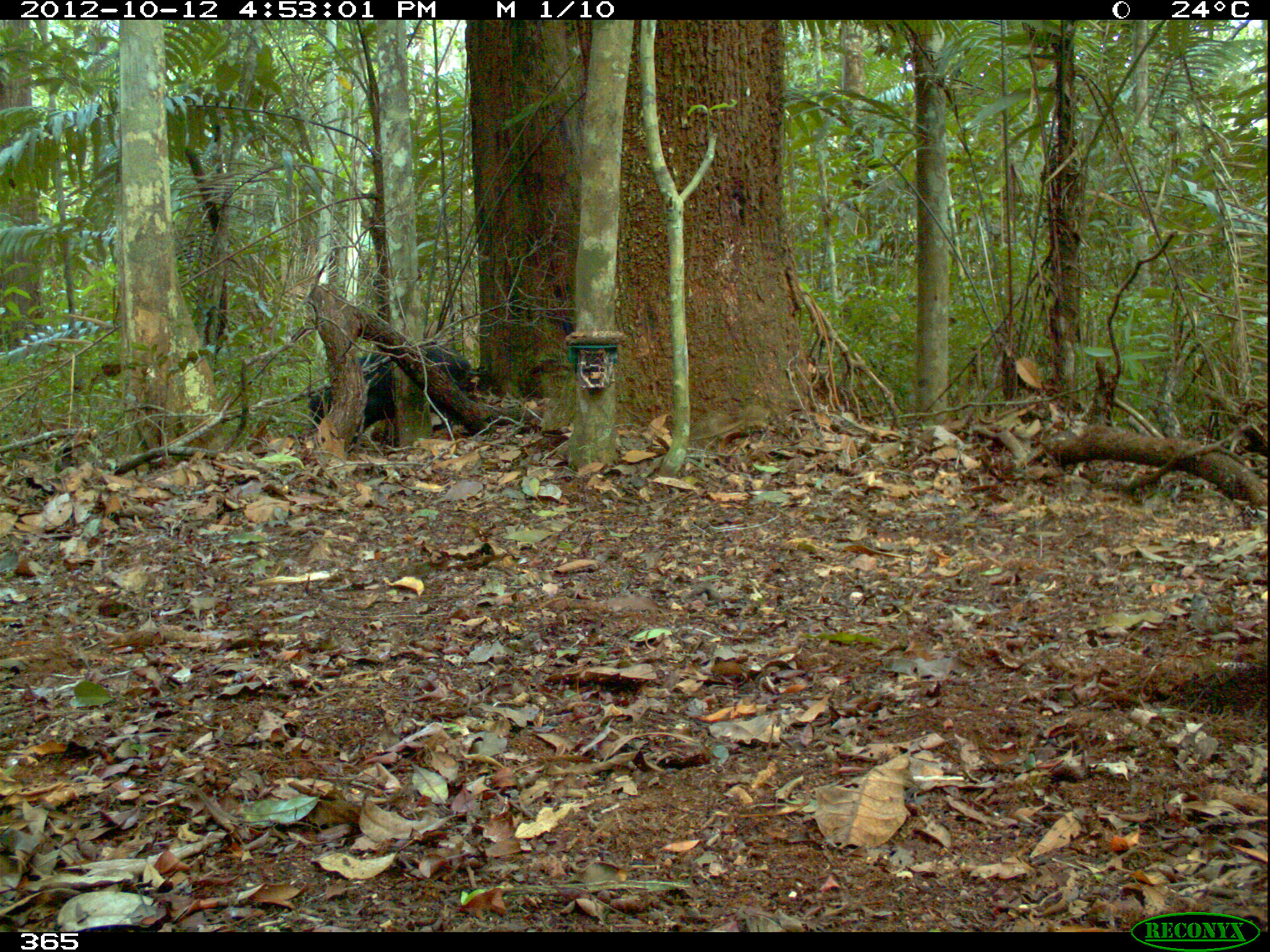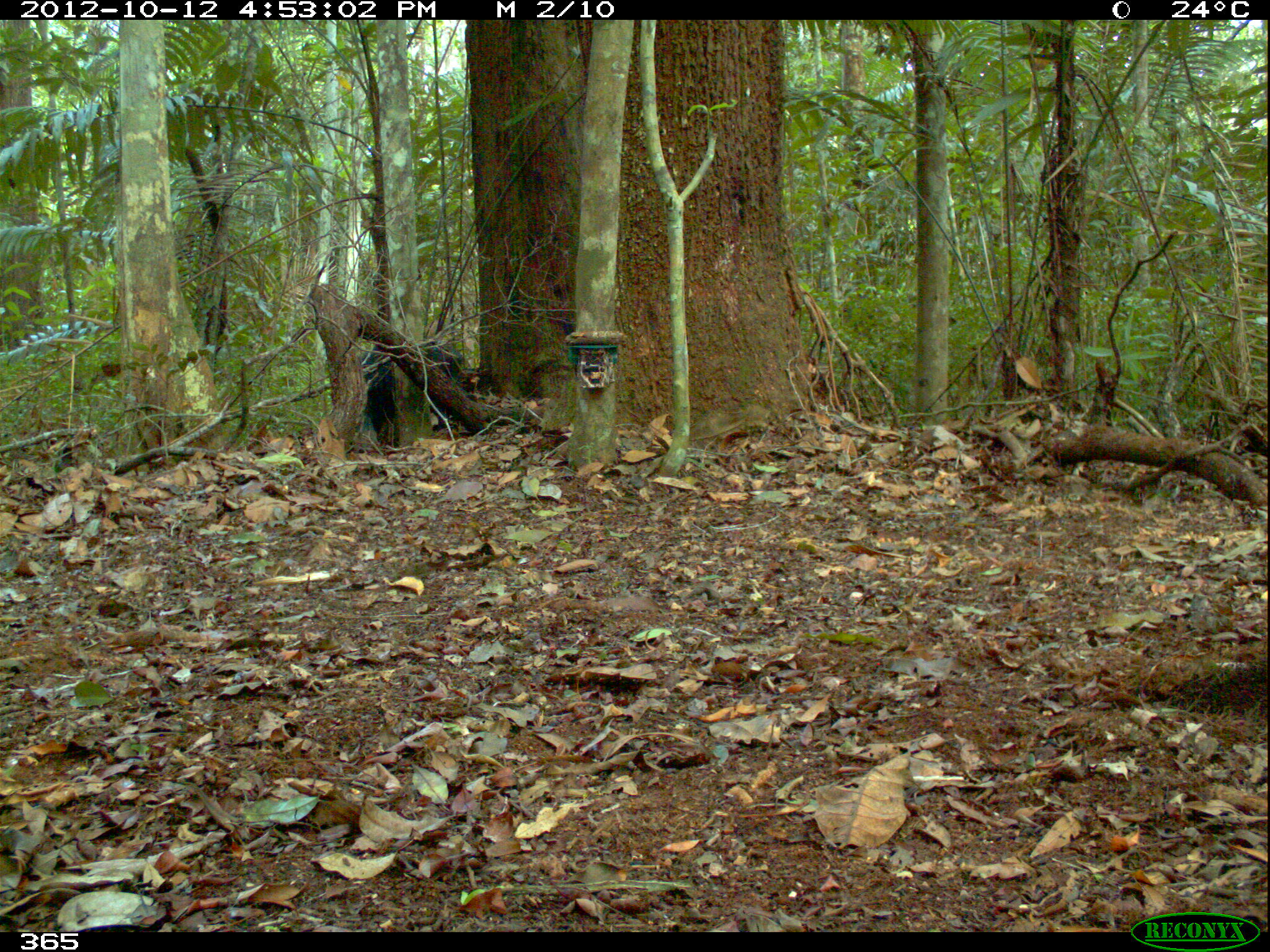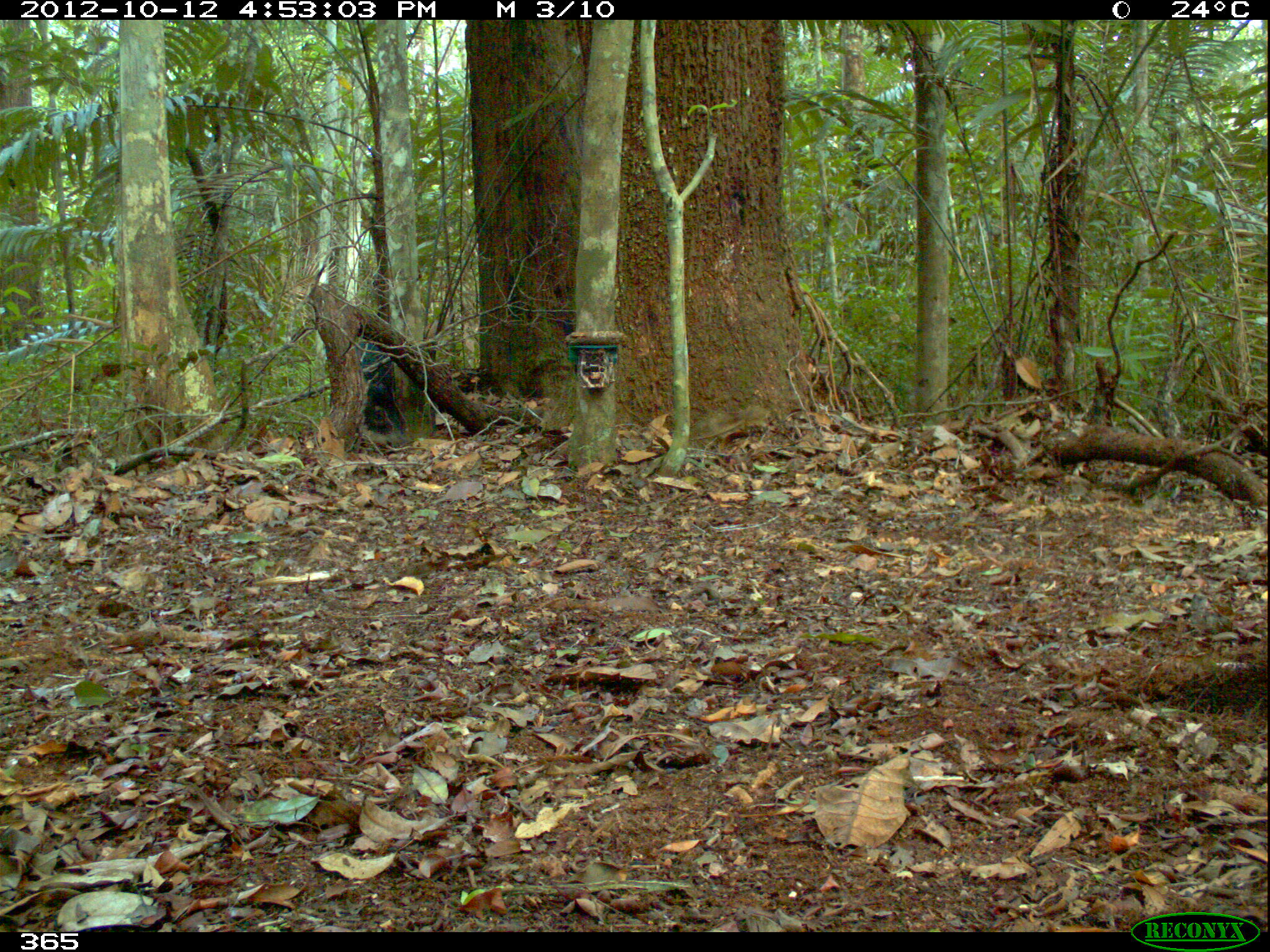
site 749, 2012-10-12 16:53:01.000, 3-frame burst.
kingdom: Animalia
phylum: Chordata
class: Mammalia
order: Artiodactyla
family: Tayassuidae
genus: Tayassu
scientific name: Tayassu pecari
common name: white-lipped peccary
Tayassu pecari (white-lipped peccary).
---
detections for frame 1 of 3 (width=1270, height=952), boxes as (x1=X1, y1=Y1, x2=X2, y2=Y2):
tayassu pecari: (x1=306, y1=341, x2=472, y2=443)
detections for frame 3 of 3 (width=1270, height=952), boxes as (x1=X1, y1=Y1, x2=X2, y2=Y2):
tayassu pecari: (x1=356, y1=340, x2=407, y2=435)